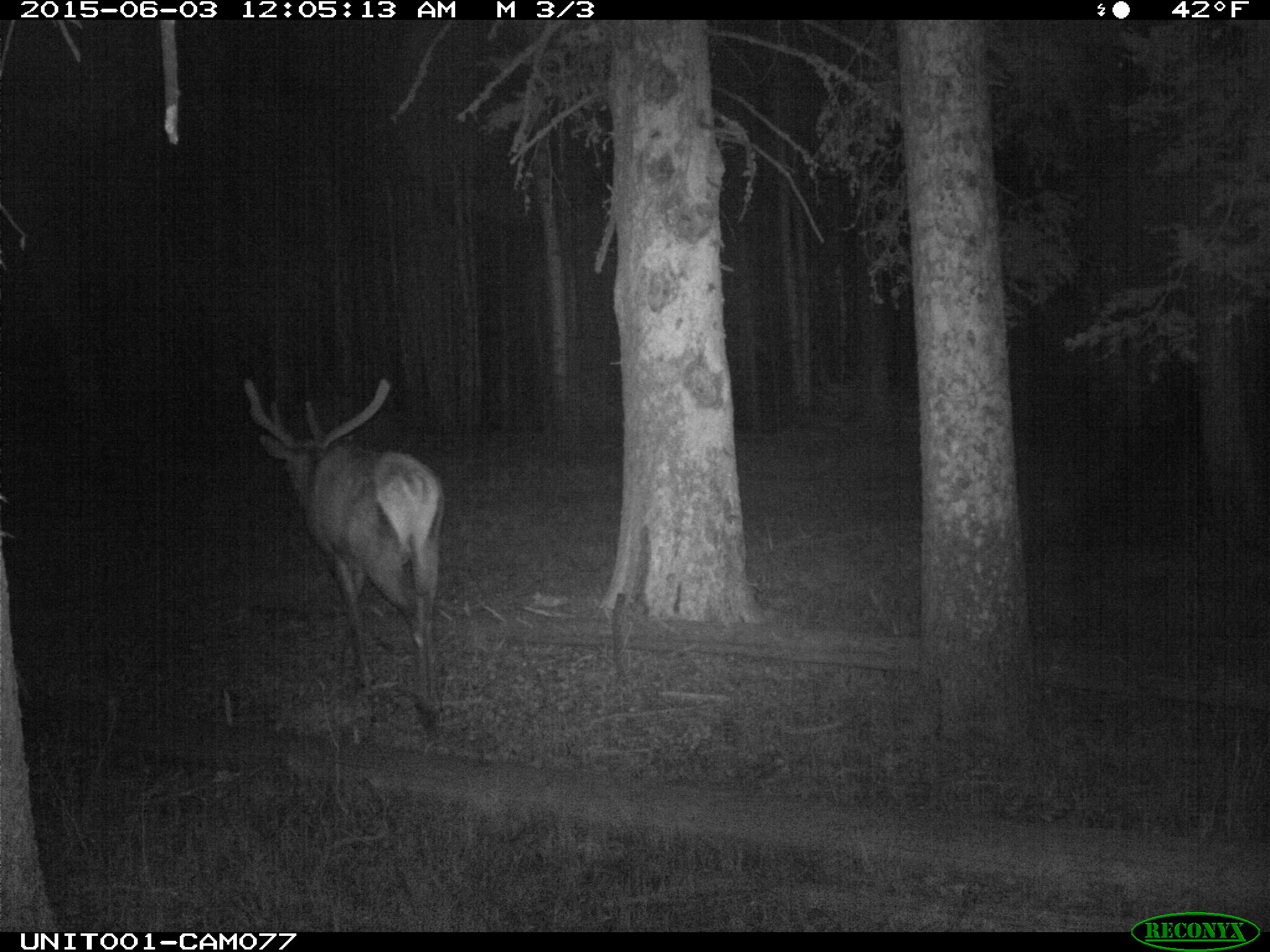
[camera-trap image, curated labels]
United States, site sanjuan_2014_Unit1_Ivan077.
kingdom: Animalia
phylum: Chordata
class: Mammalia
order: Artiodactyla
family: Cervidae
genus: Cervus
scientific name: Cervus elaphus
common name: red deer